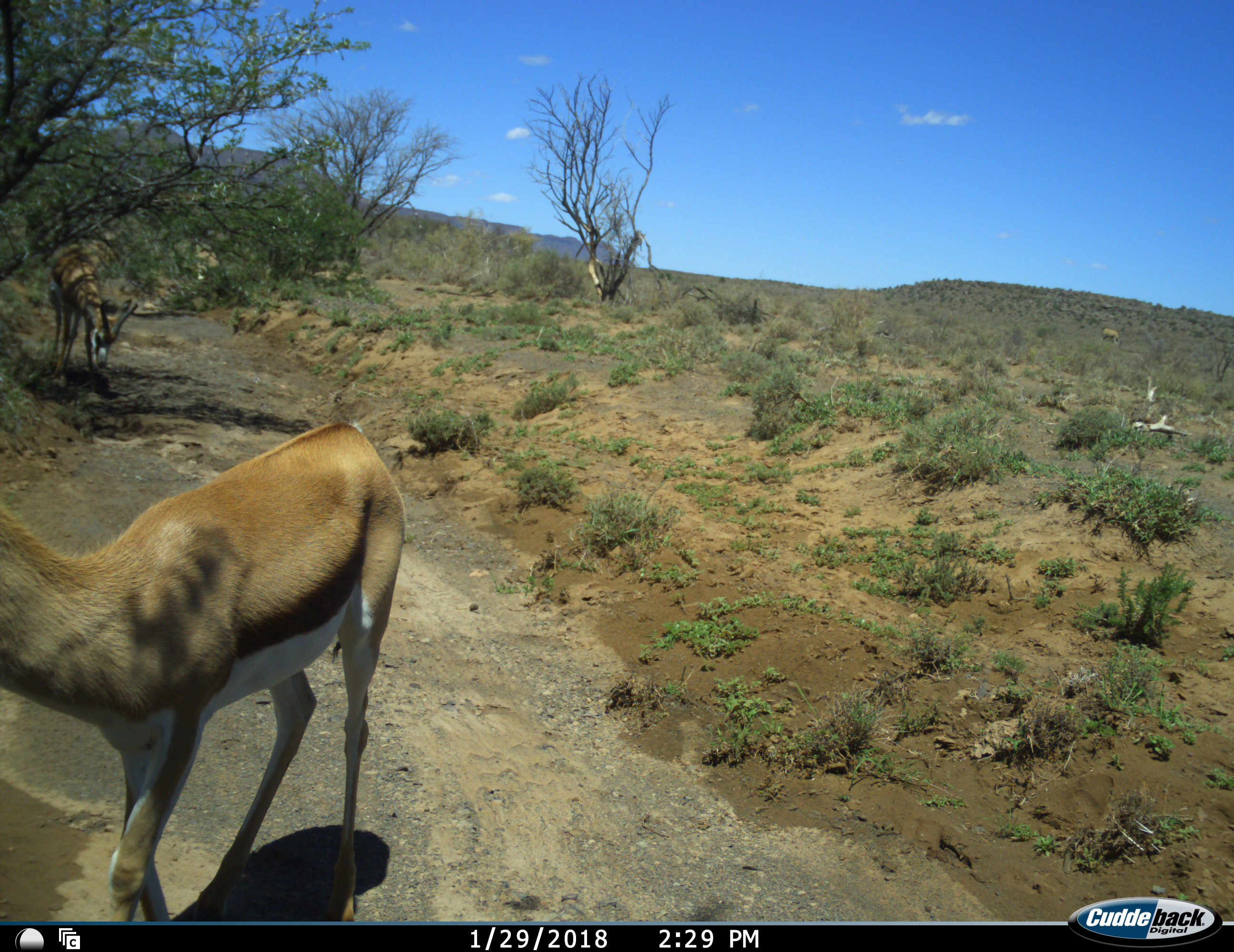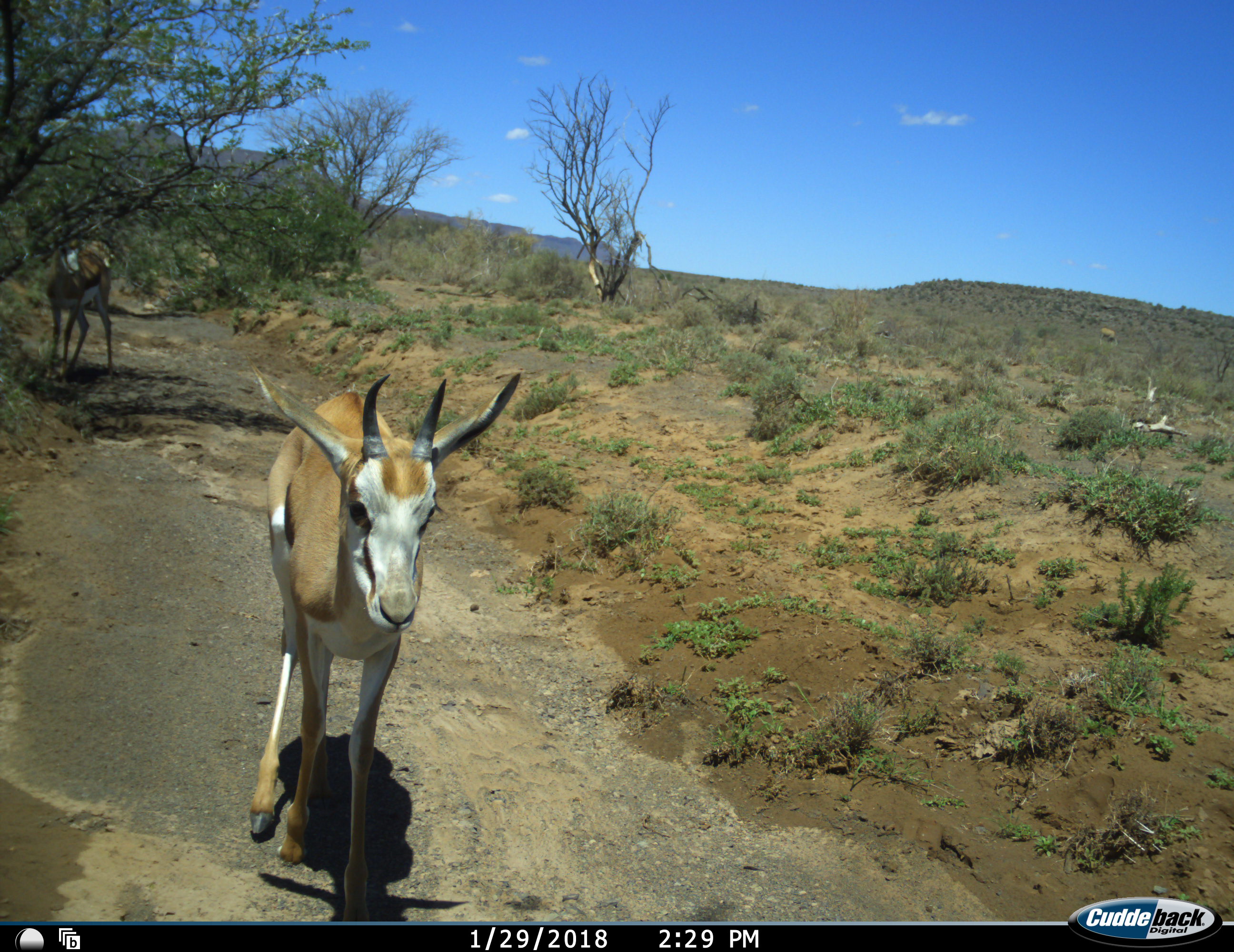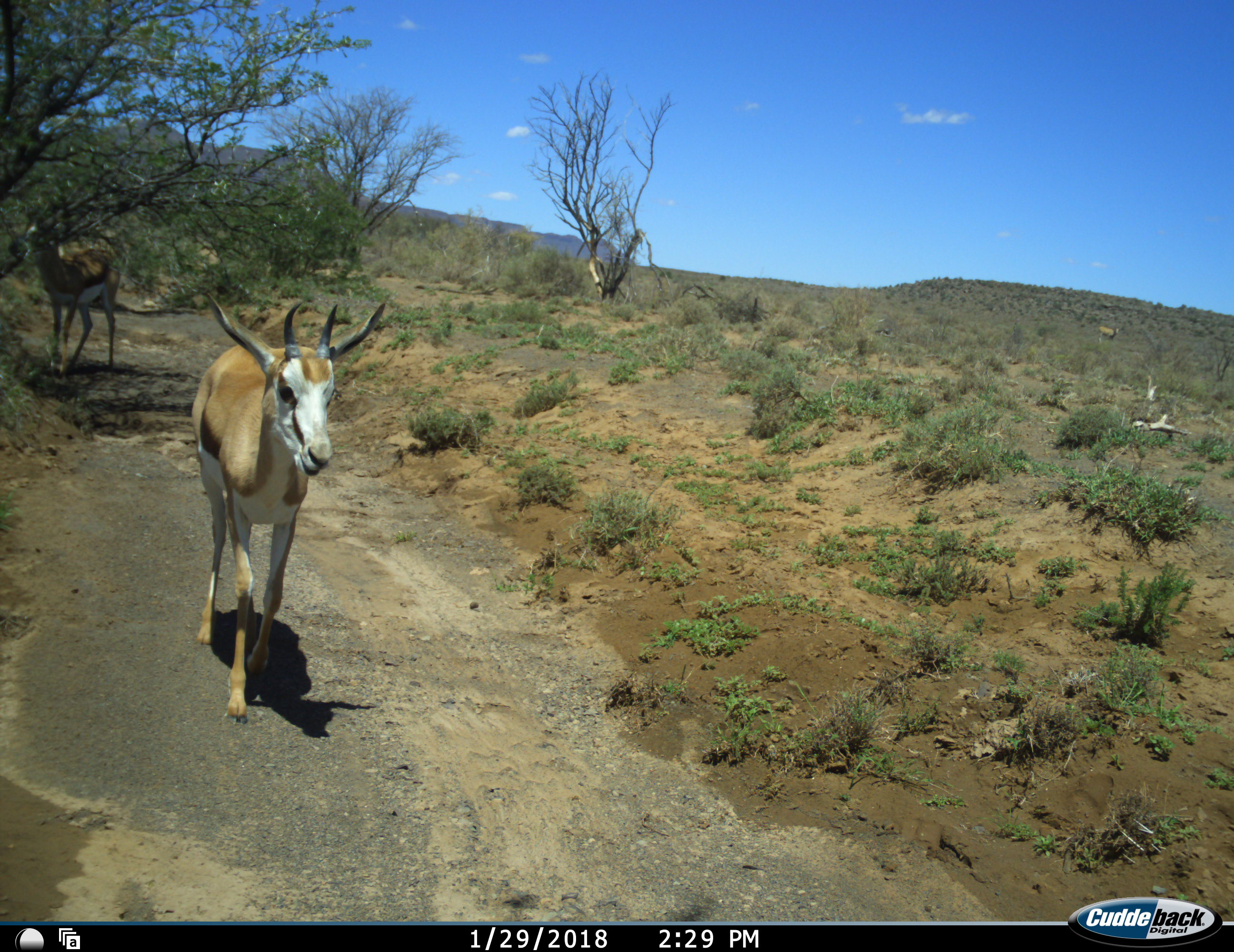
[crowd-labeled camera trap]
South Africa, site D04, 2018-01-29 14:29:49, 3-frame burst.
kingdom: Animalia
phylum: Chordata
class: Mammalia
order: Artiodactyla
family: Bovidae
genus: Antidorcas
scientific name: Antidorcas marsupialis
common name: springbok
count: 2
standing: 22%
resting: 0%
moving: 89%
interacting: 0%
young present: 0%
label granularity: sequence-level